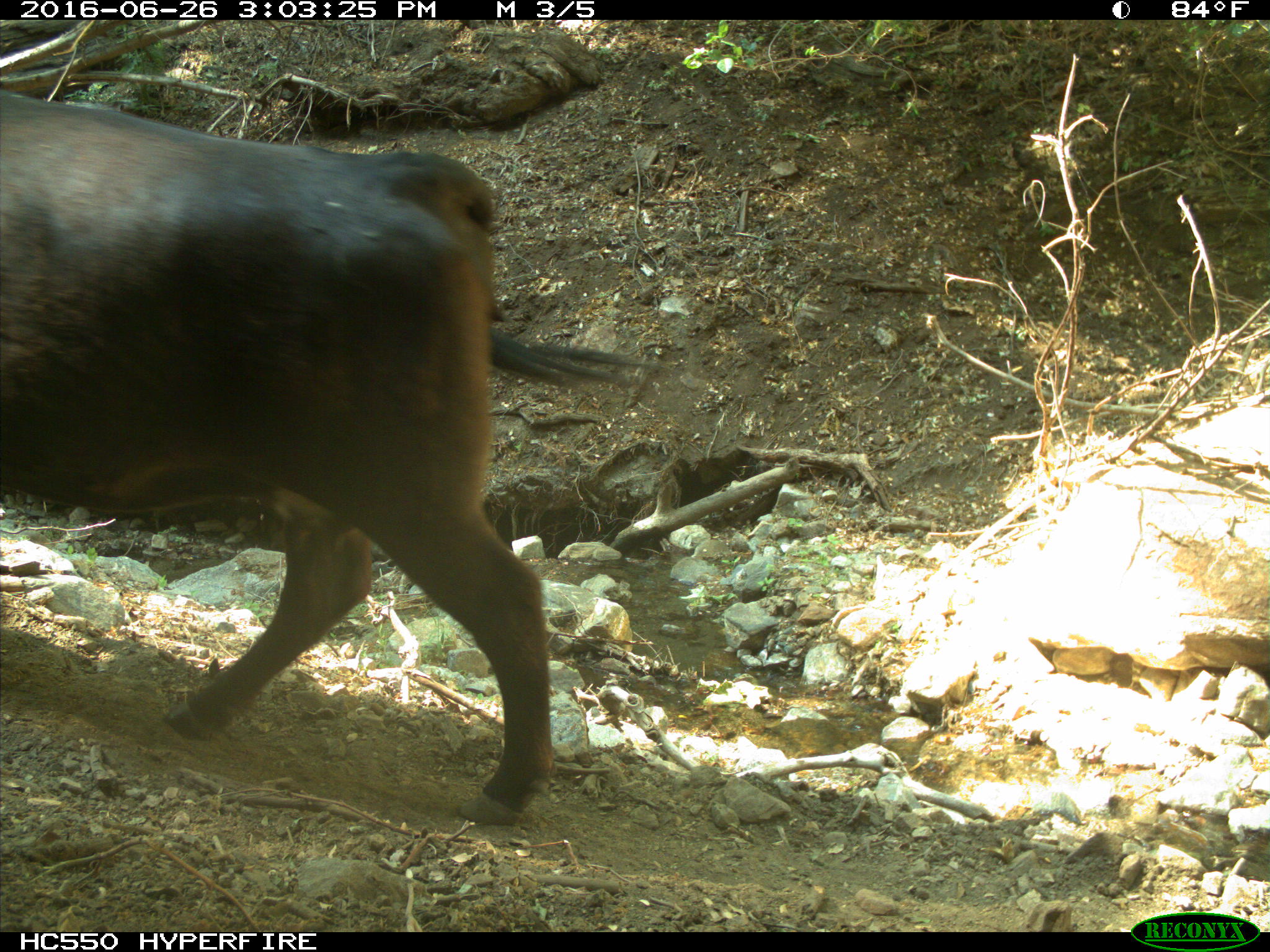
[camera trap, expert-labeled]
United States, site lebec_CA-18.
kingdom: Animalia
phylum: Chordata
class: Mammalia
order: Artiodactyla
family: Bovidae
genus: Bos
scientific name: Bos taurus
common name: domestic cow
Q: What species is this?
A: Bos taurus (domestic cow).